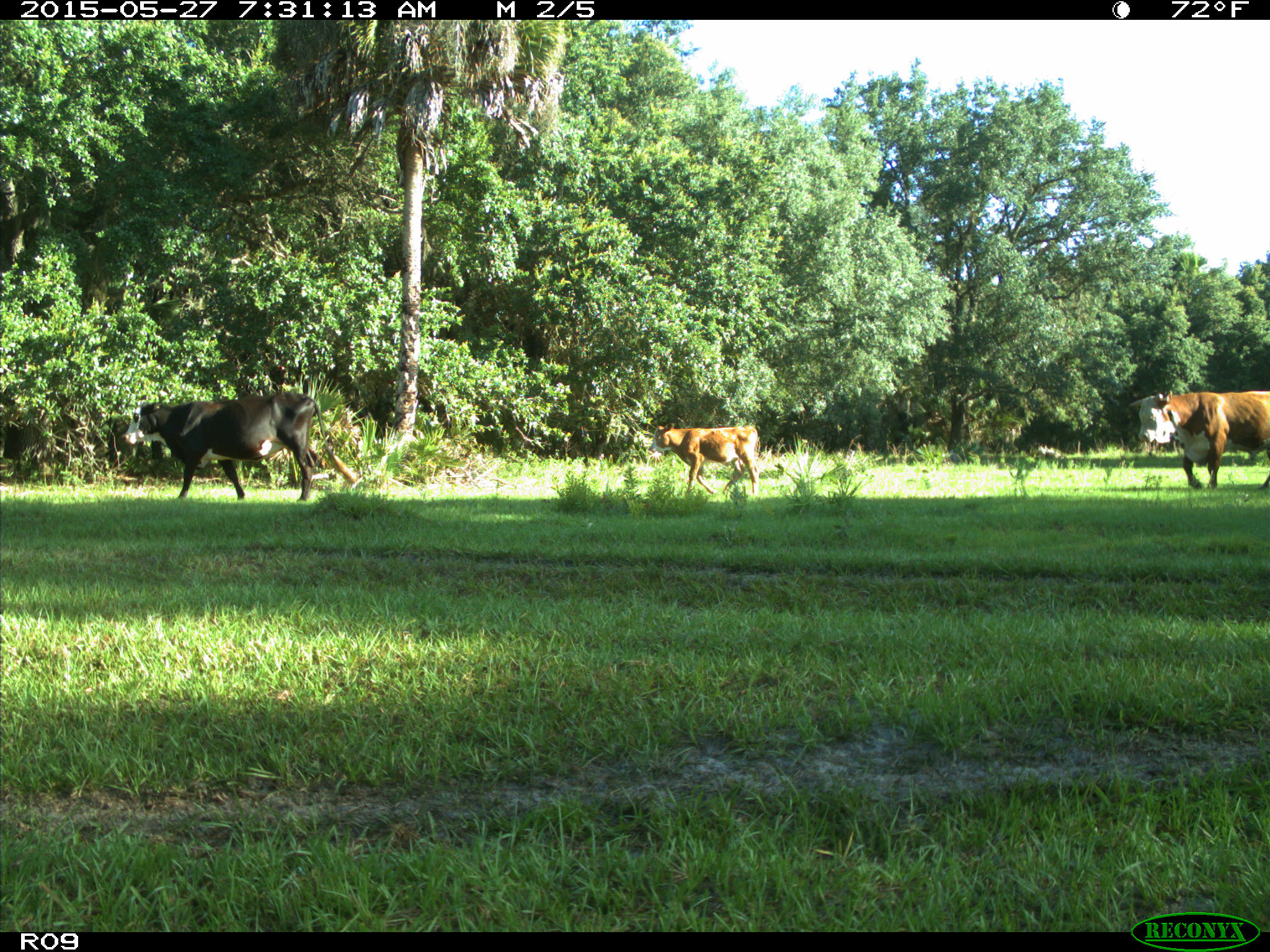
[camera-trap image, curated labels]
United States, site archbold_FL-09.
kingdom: Animalia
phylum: Chordata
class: Mammalia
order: Artiodactyla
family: Bovidae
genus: Bos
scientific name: Bos taurus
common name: domestic cow